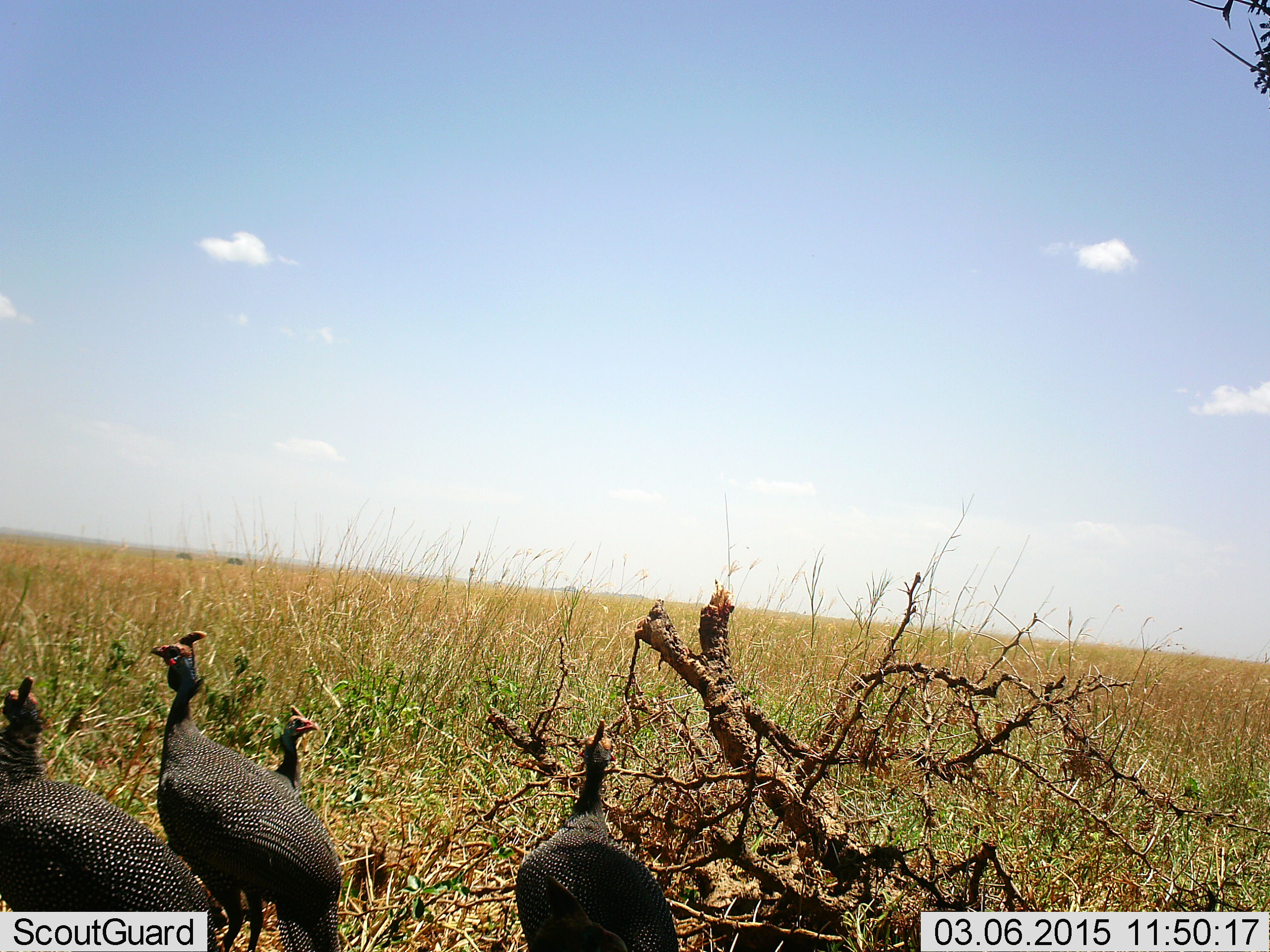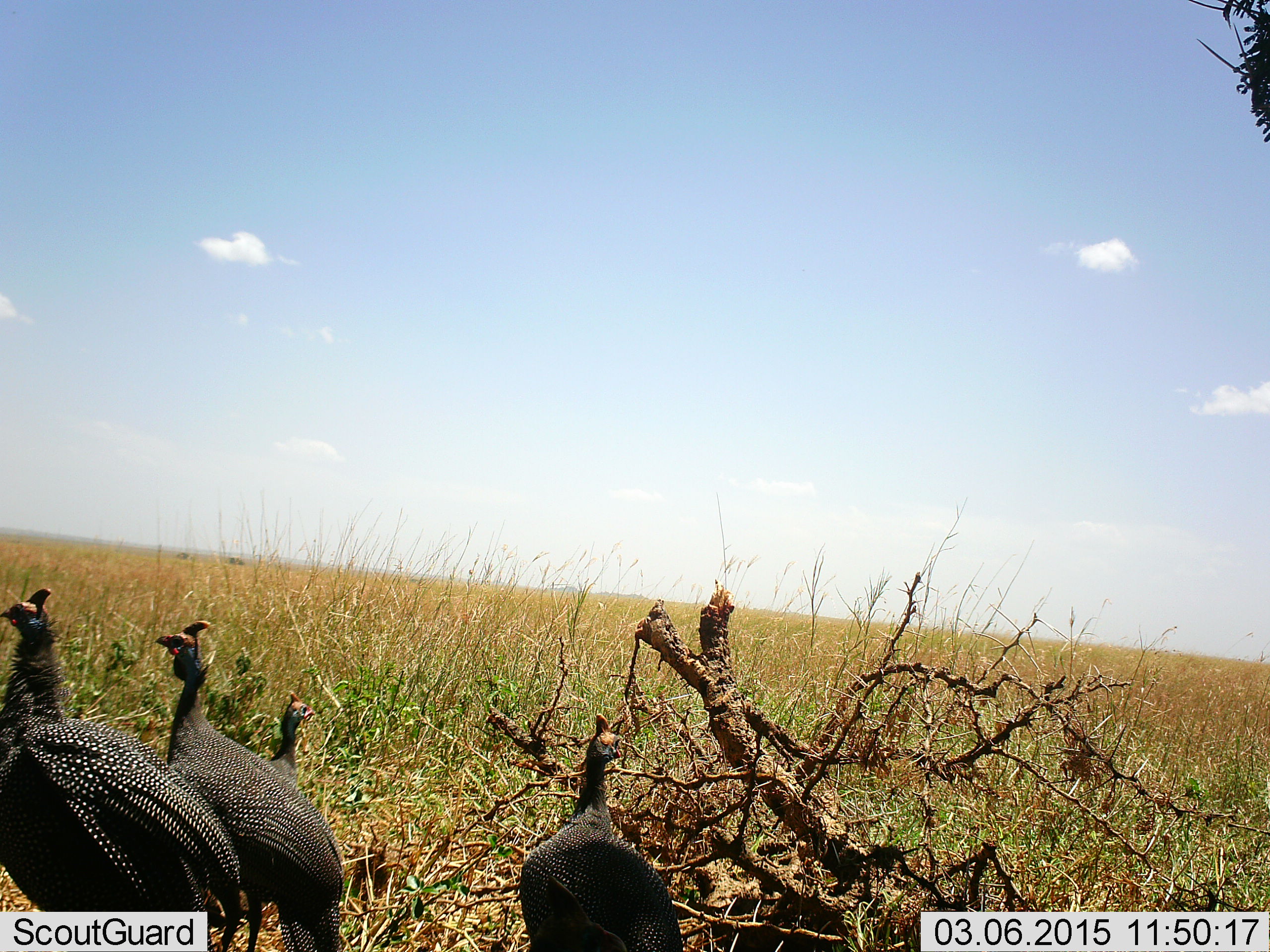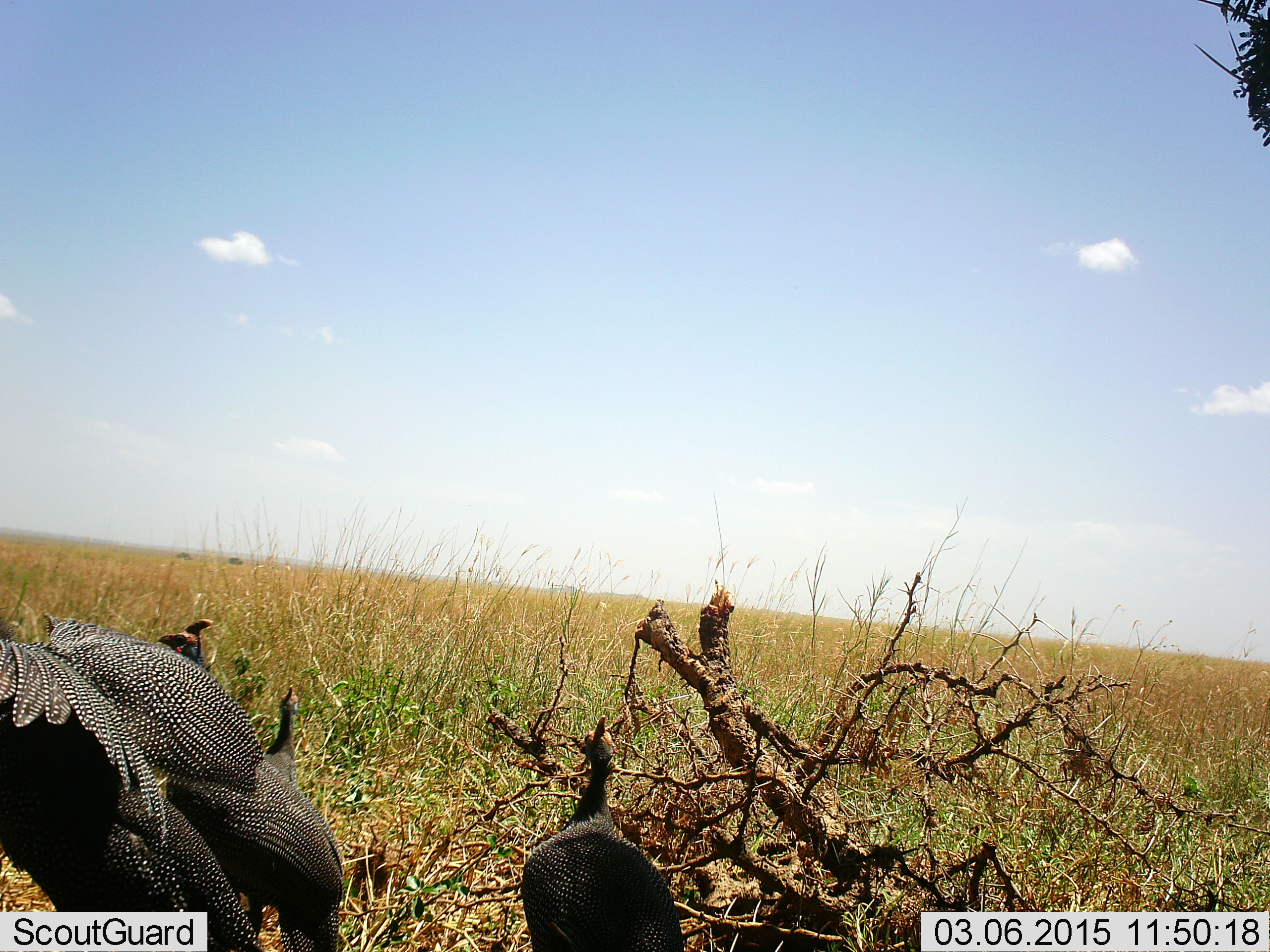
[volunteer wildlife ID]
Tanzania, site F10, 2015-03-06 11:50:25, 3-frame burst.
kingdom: Animalia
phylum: Chordata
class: Aves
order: Galliformes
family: Numididae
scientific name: Numididae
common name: guinea fowl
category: guineafowl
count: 4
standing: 90%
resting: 0%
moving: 30%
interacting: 10%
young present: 0%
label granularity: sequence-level